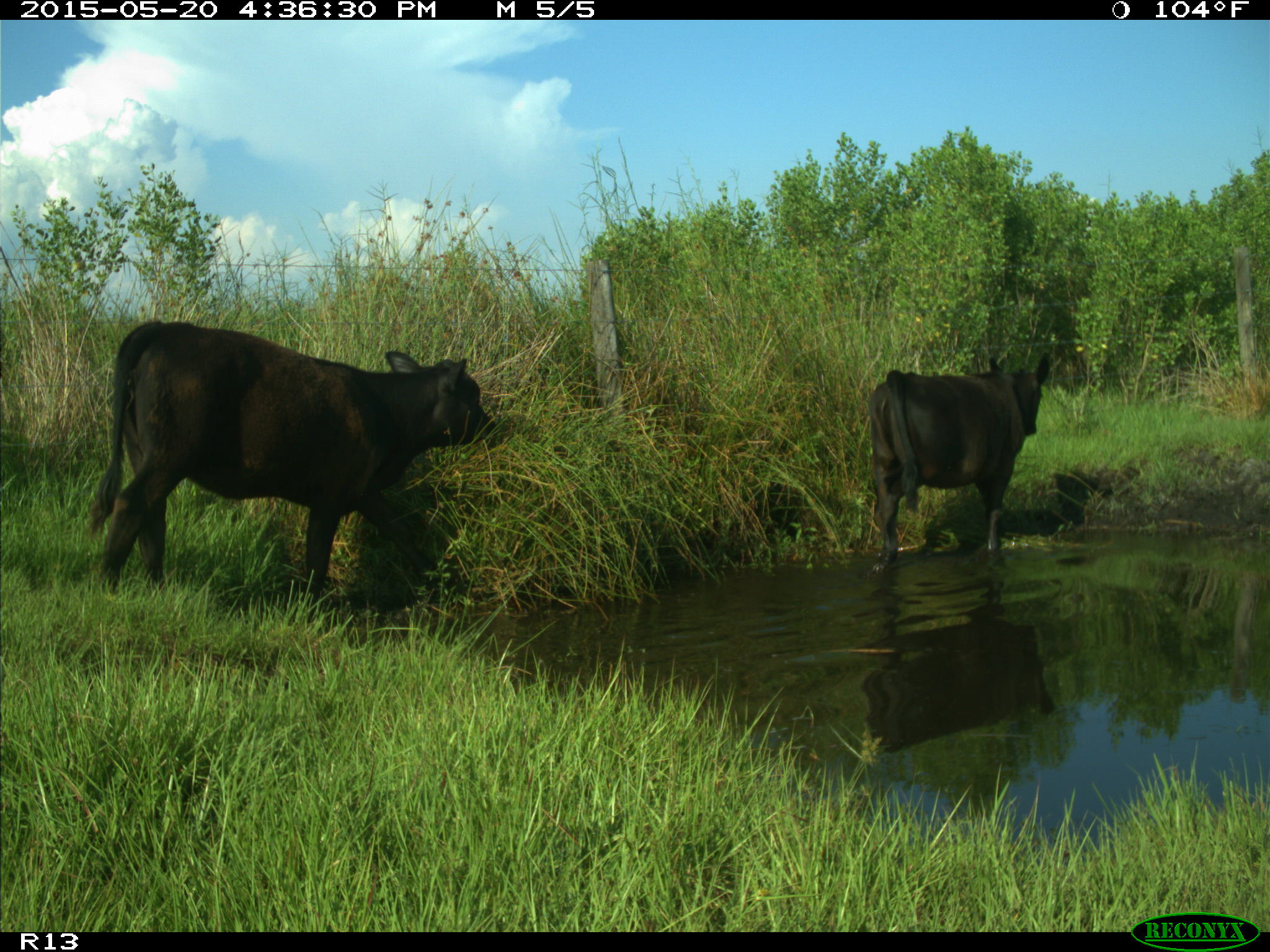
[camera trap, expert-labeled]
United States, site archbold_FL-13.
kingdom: Animalia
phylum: Chordata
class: Mammalia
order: Artiodactyla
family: Bovidae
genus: Bos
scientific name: Bos taurus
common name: domestic cow